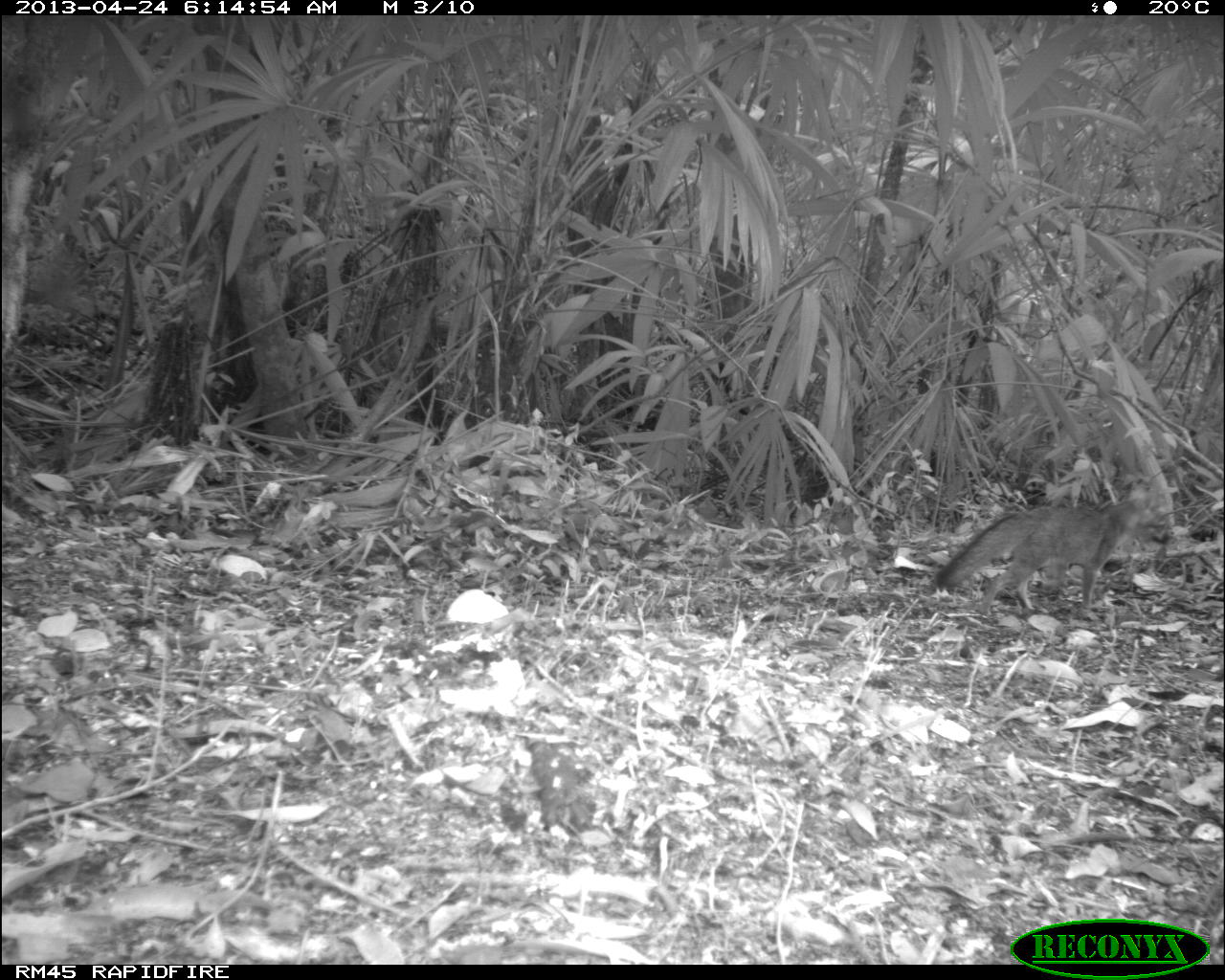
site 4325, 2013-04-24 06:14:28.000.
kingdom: Animalia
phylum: Chordata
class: Mammalia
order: Carnivora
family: Canidae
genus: Urocyon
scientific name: Urocyon cinereoargenteus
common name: gray fox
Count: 1.